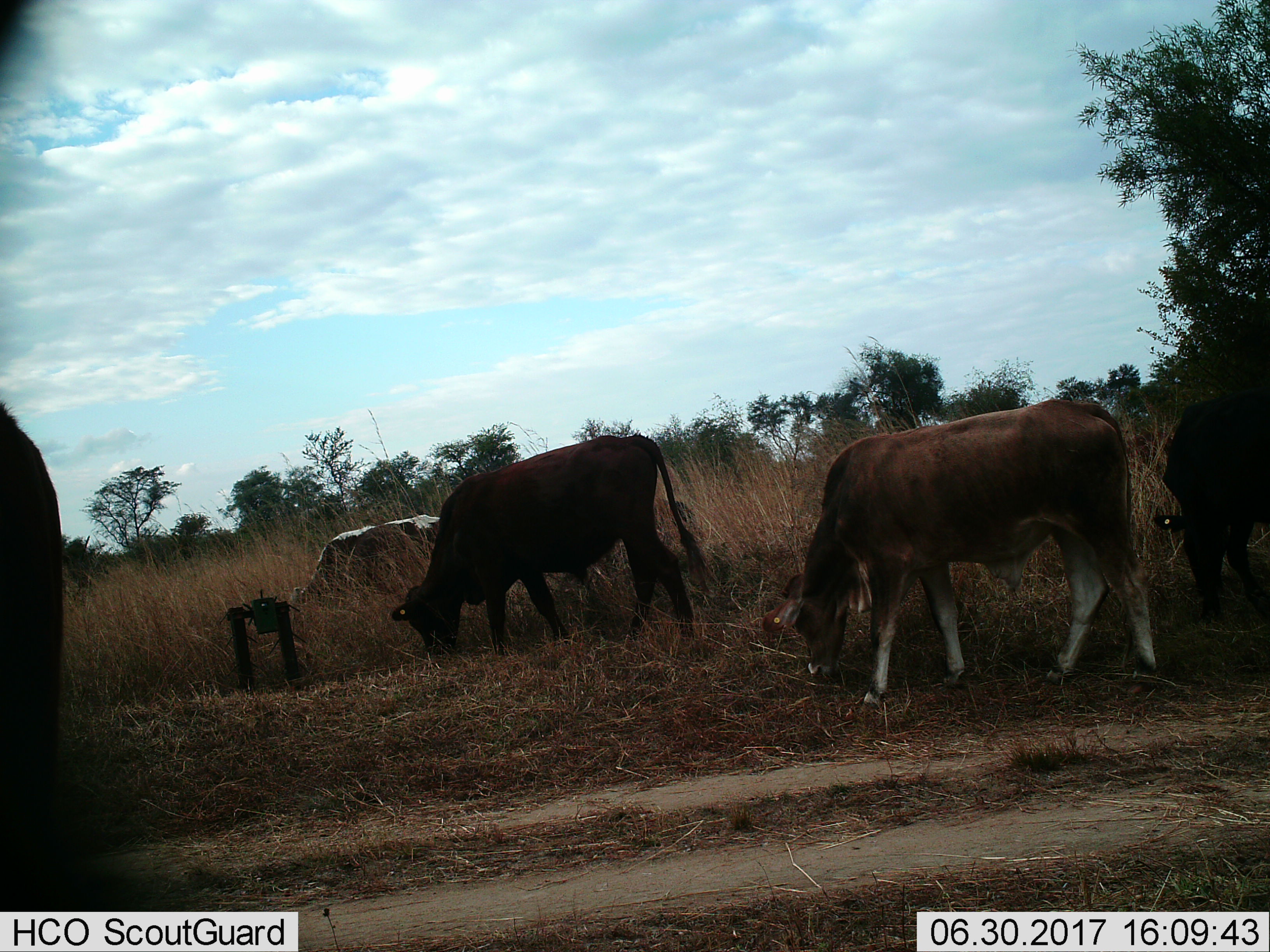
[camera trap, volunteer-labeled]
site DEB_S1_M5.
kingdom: Animalia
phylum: Chordata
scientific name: Vertebrata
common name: domestic animal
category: domesticanimal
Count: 5.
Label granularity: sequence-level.